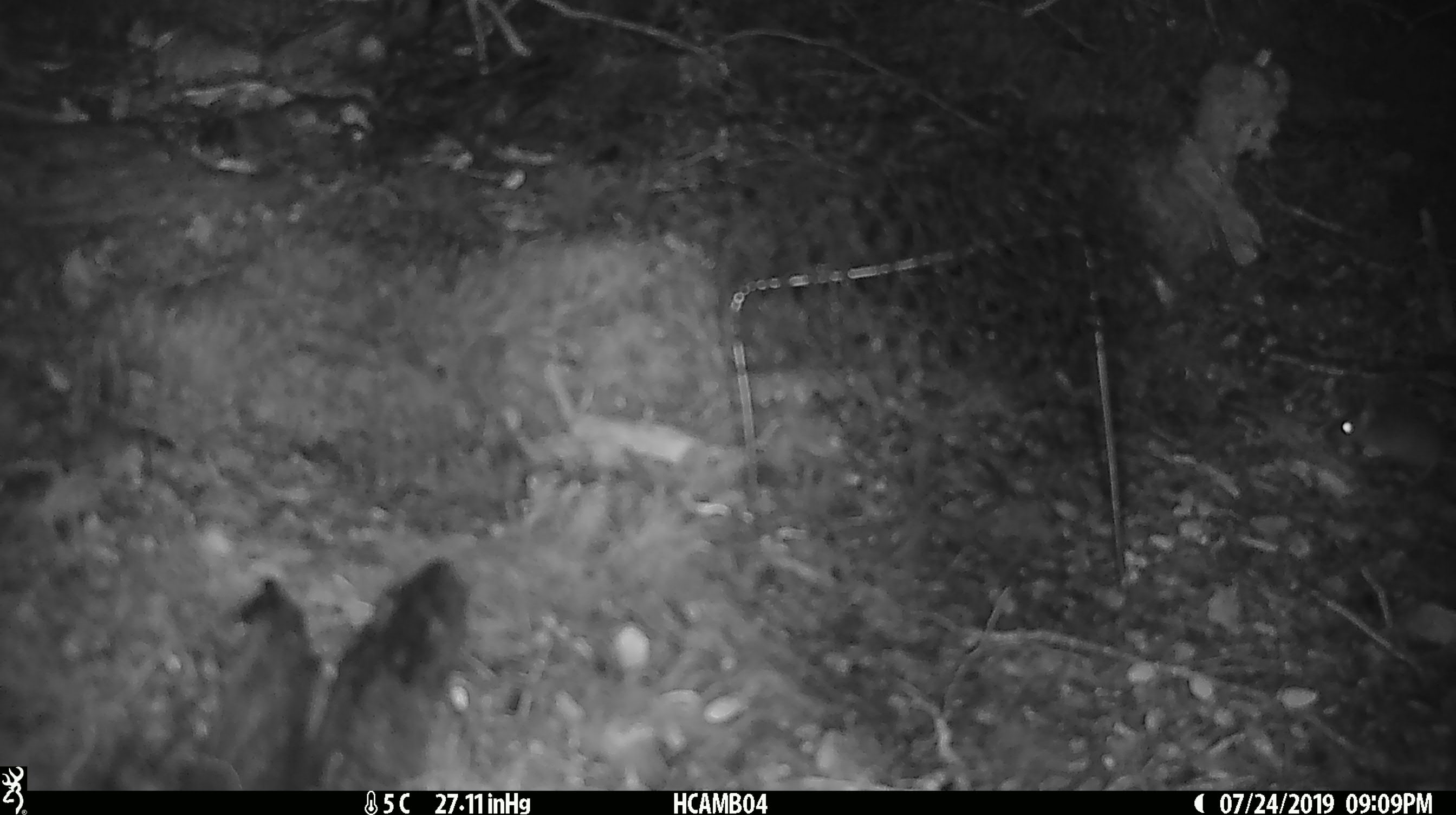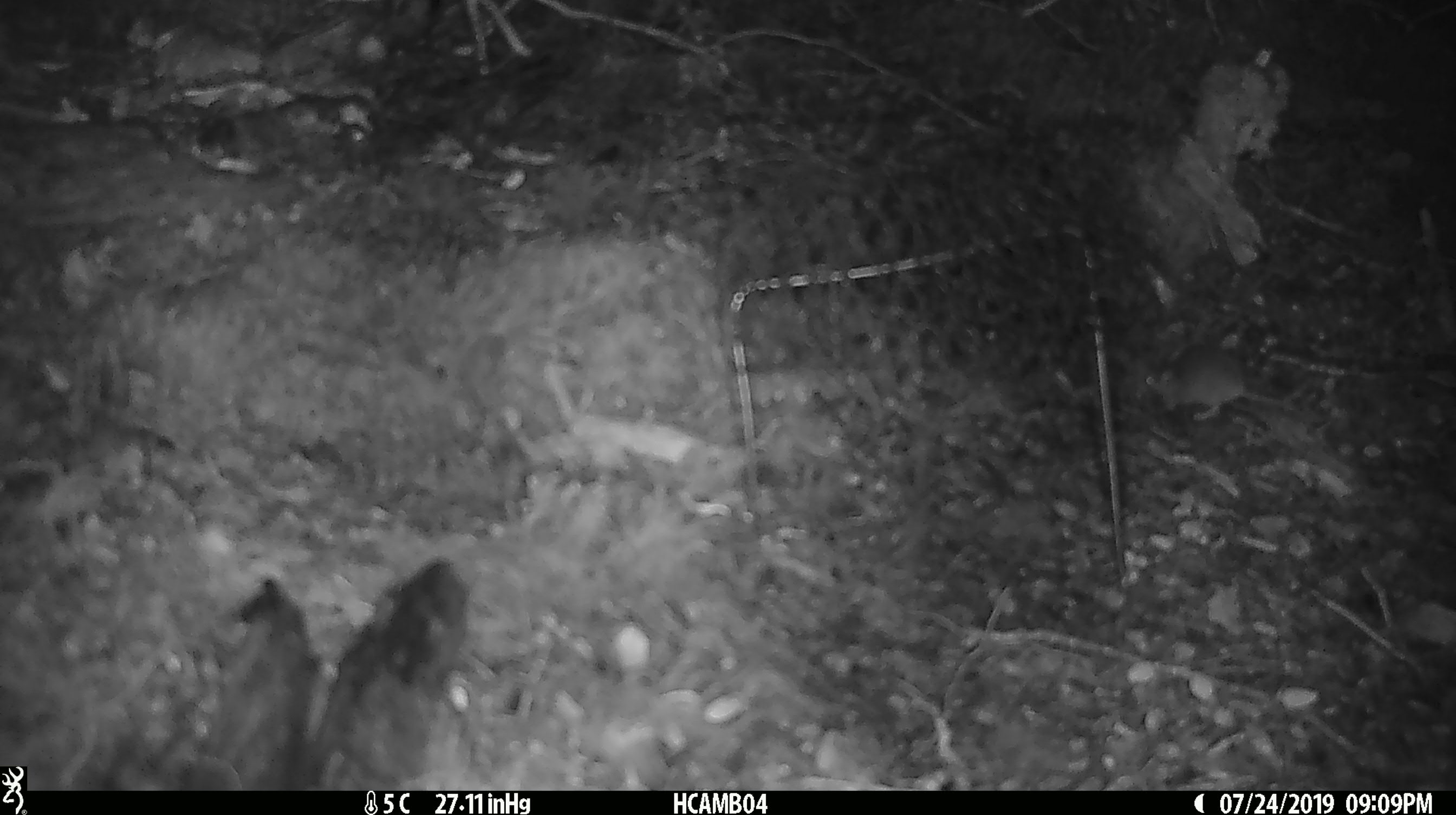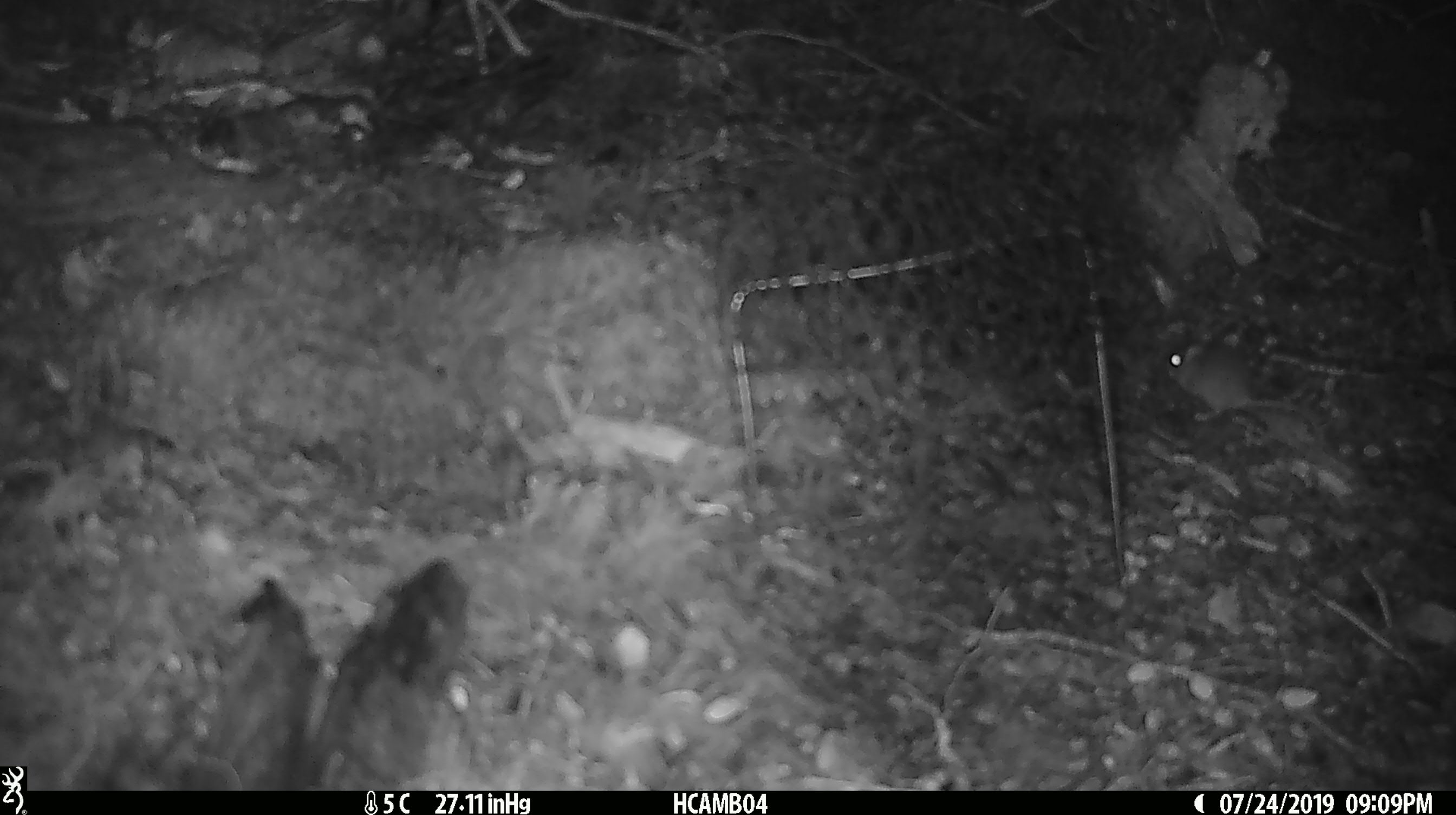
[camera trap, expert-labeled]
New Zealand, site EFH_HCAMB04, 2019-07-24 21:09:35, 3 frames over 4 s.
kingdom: Animalia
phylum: Chordata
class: Mammalia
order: Rodentia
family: Muridae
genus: Mus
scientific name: Mus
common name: mouse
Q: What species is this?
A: Mouse (Mus).